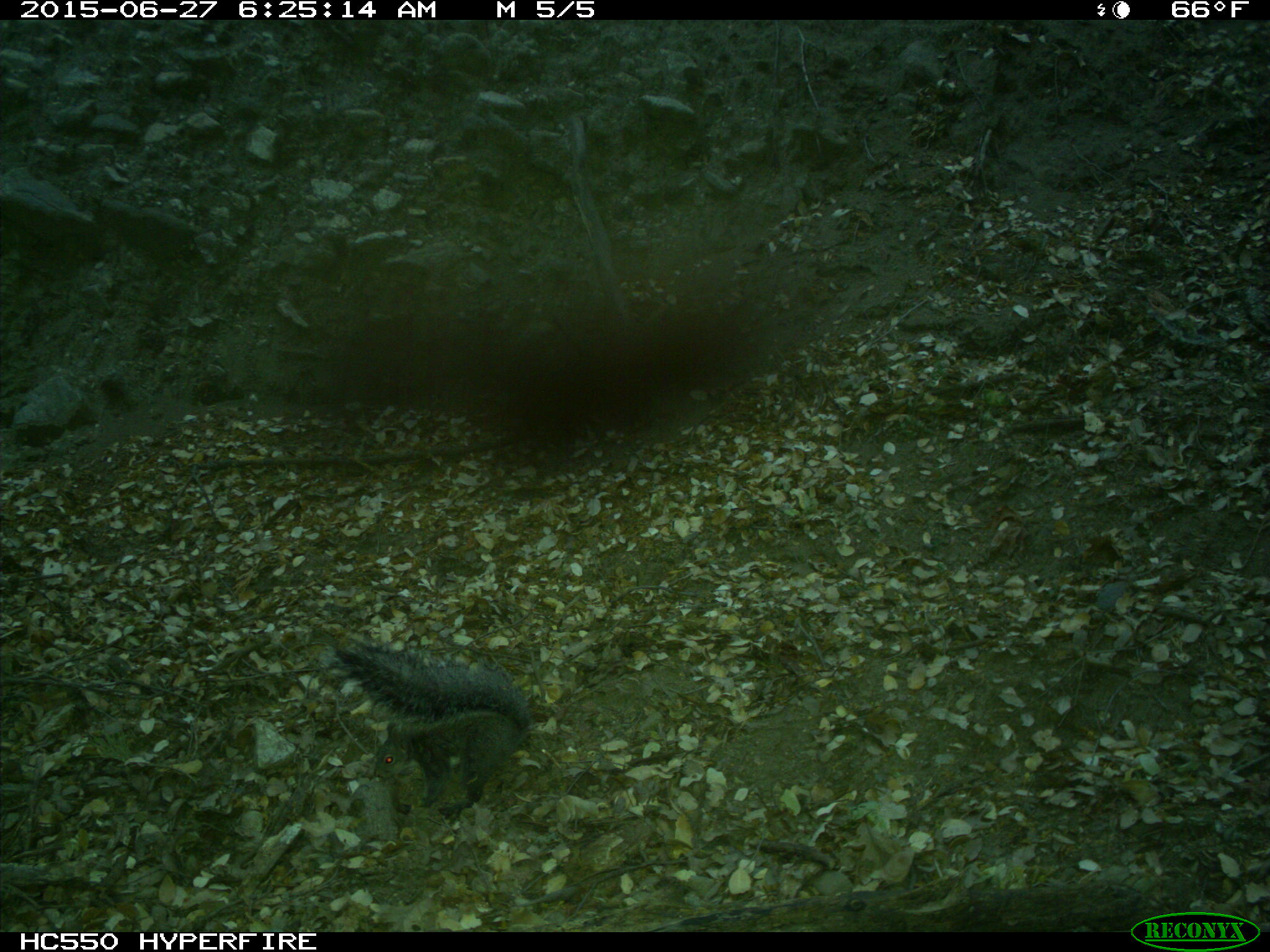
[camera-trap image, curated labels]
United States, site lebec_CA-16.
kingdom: Animalia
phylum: Chordata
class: Mammalia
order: Rodentia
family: Sciuridae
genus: Sciurus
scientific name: Sciurus carolinensis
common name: eastern gray squirrel